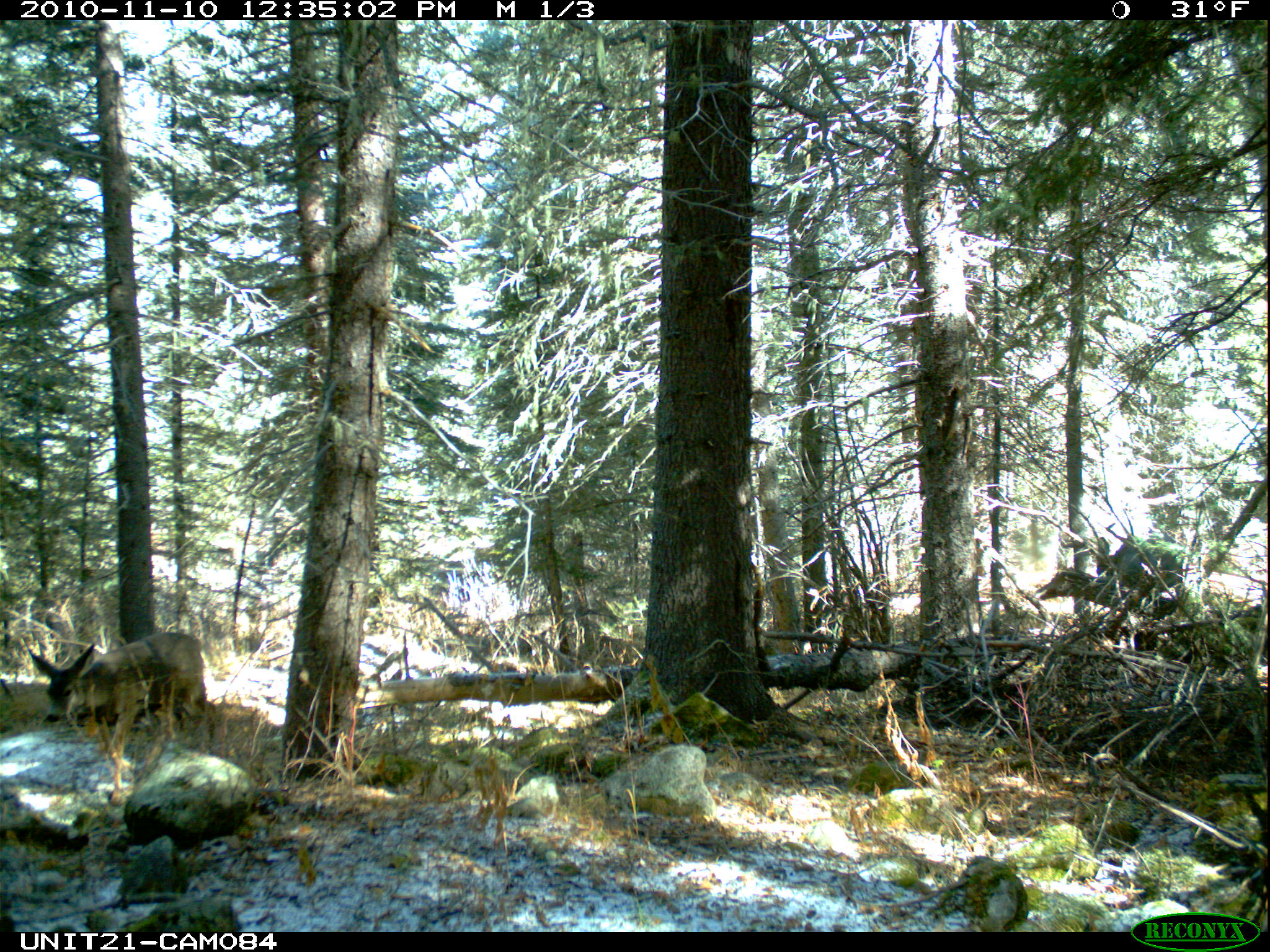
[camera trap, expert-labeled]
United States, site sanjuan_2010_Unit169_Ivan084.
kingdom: Animalia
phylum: Chordata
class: Mammalia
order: Artiodactyla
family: Cervidae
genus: Odocoileus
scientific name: Odocoileus hemionus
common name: mule deer